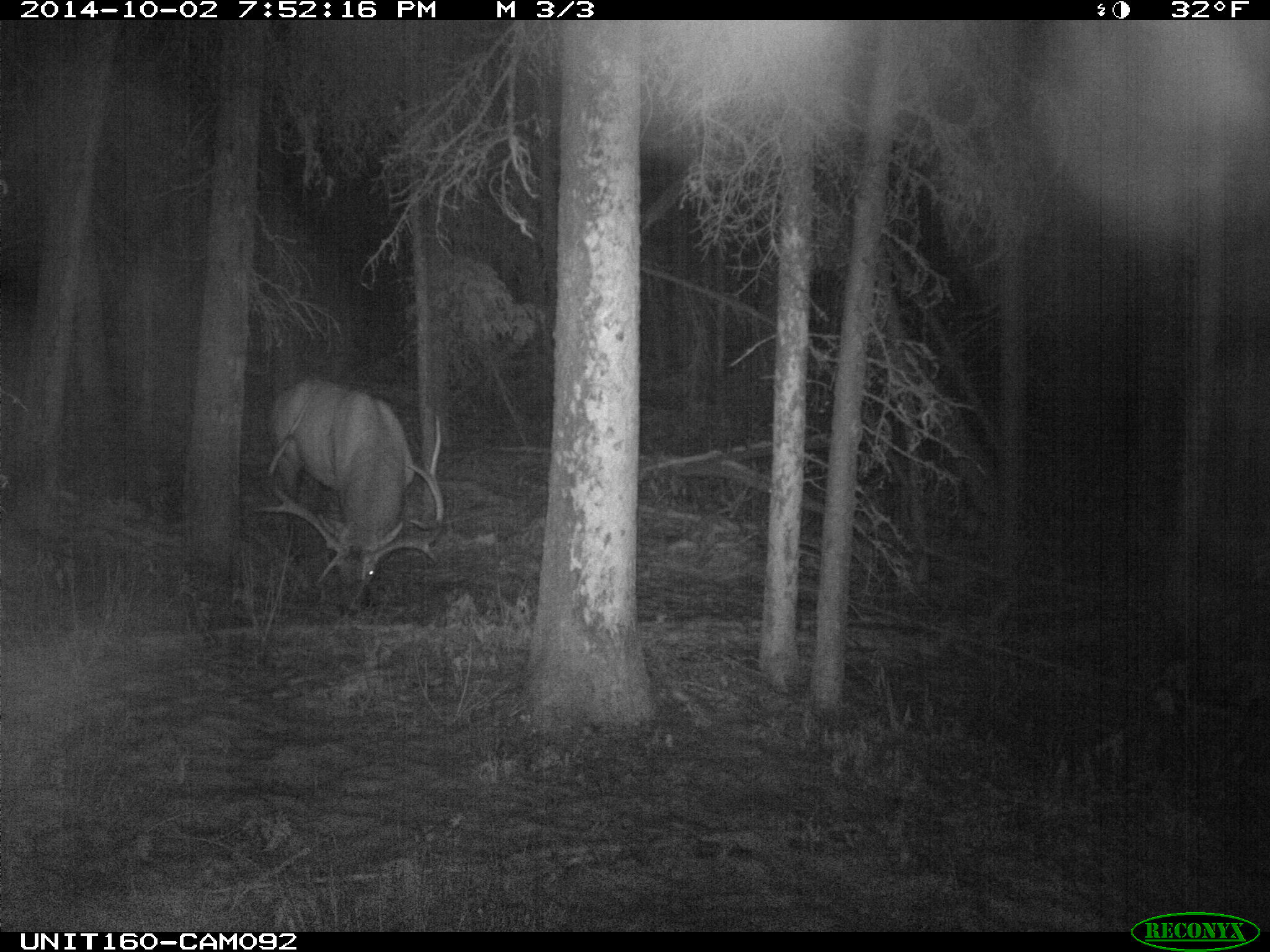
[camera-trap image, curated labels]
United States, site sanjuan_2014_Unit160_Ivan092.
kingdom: Animalia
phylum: Chordata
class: Mammalia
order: Artiodactyla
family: Cervidae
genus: Cervus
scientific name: Cervus elaphus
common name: red deer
Cervus elaphus (red deer).